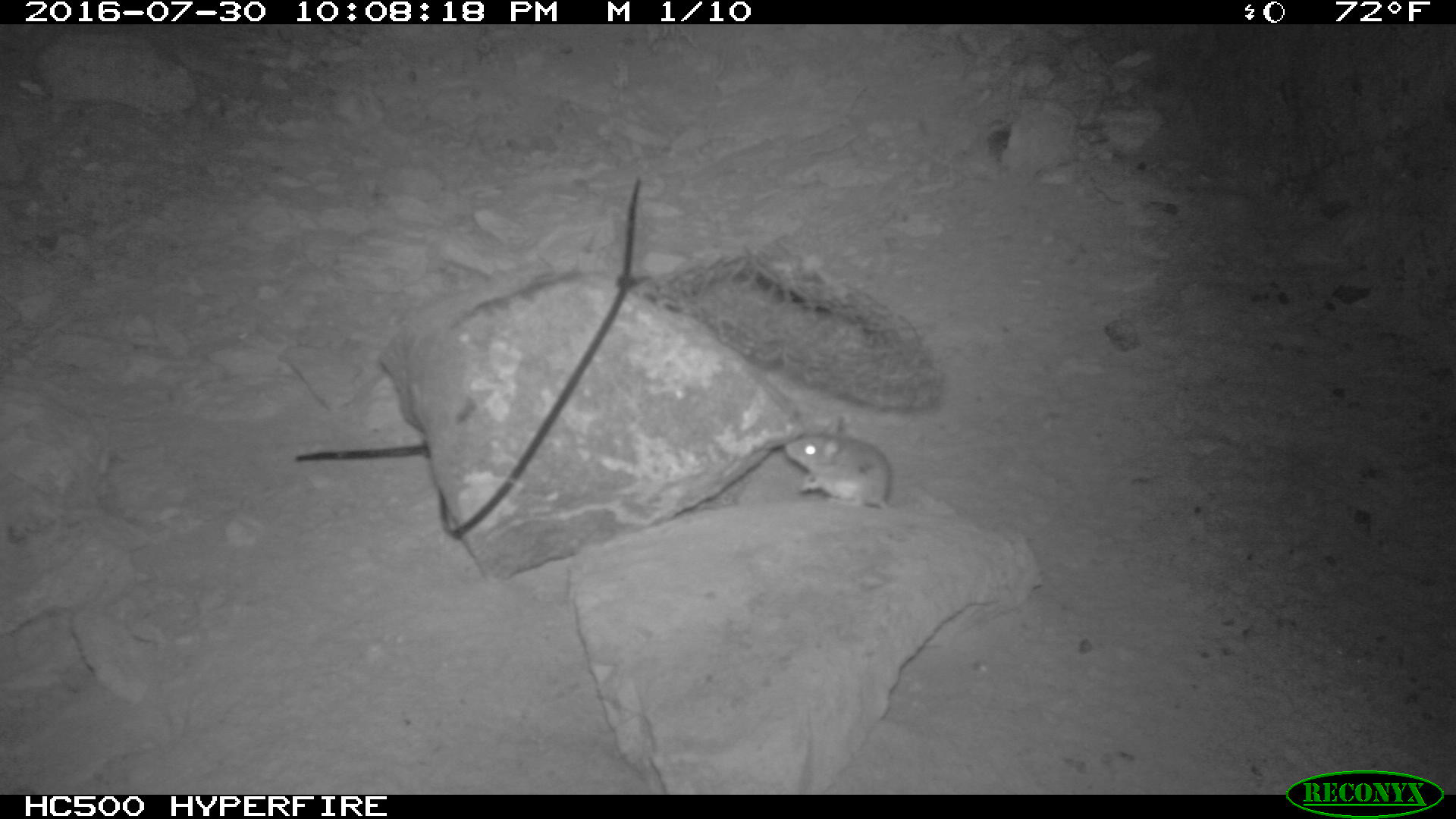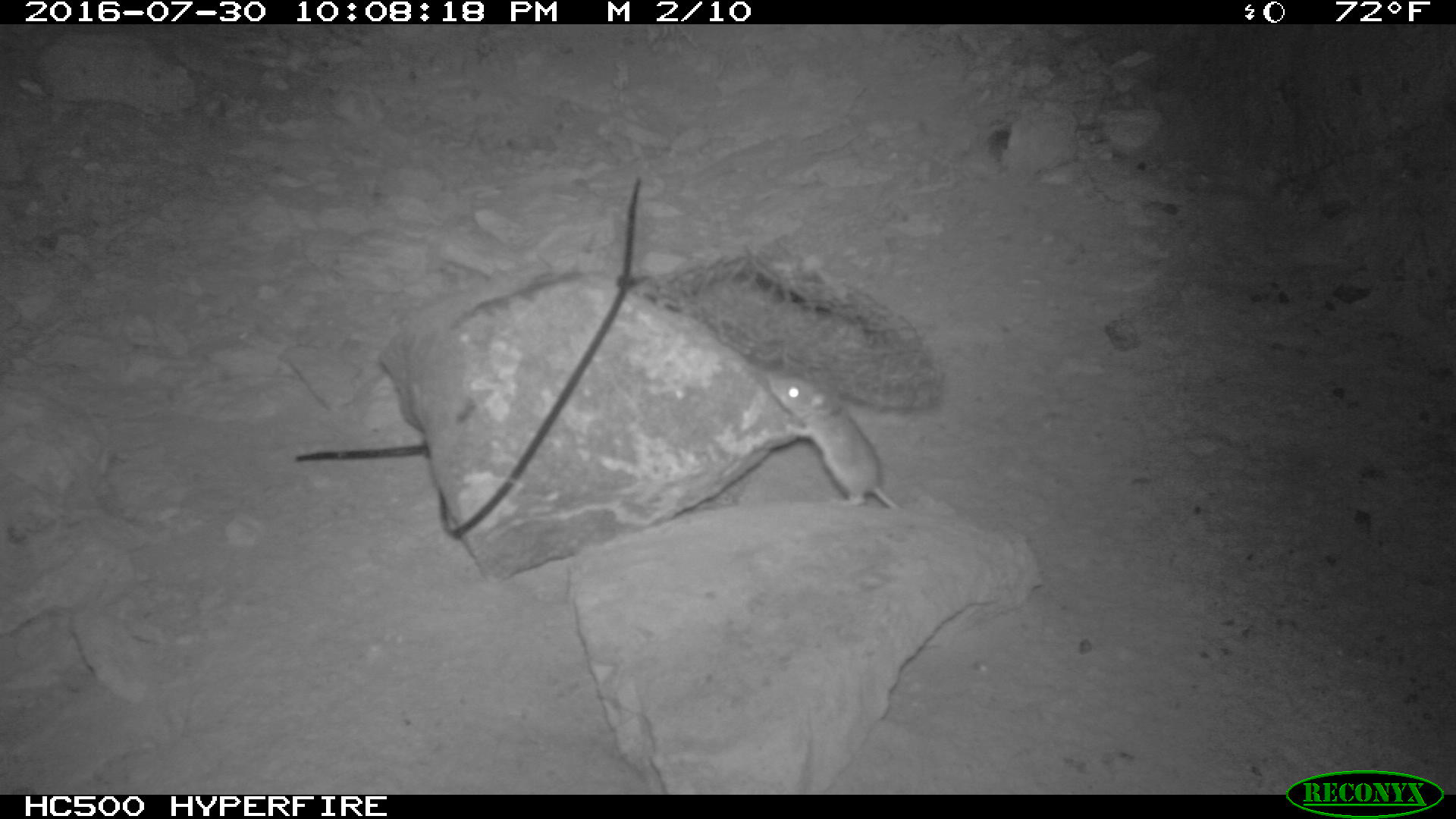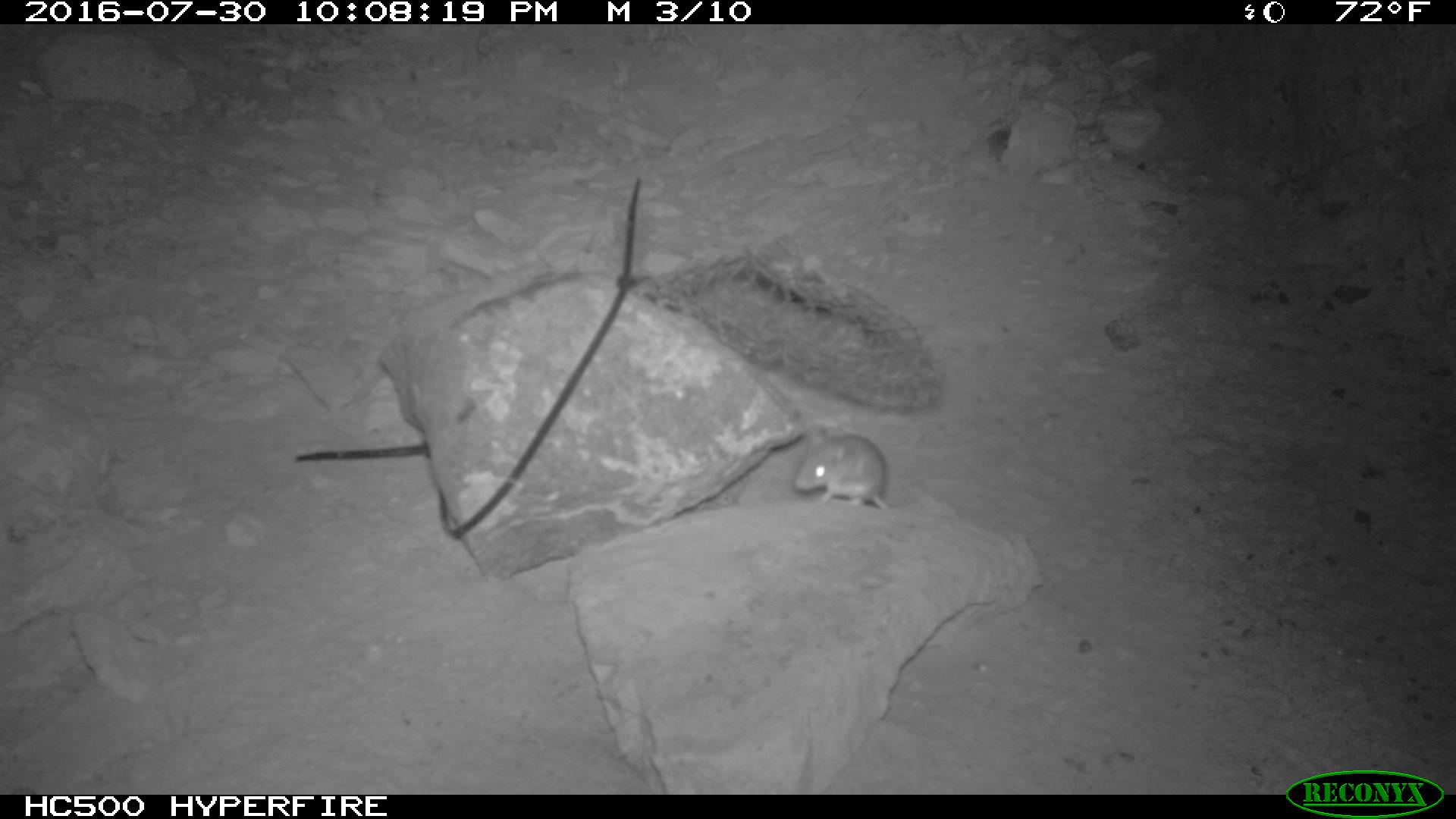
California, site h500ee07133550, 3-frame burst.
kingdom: Animalia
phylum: Chordata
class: Mammalia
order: Rodentia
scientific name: Rodentia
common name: rodent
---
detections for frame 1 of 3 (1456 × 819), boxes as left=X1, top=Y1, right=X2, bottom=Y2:
rodent: left=786, top=413, right=955, bottom=516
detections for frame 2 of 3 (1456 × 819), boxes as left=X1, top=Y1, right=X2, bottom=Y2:
rodent: left=768, top=378, right=984, bottom=531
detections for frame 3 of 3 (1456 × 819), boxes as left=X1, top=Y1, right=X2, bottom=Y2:
rodent: left=794, top=423, right=1013, bottom=549